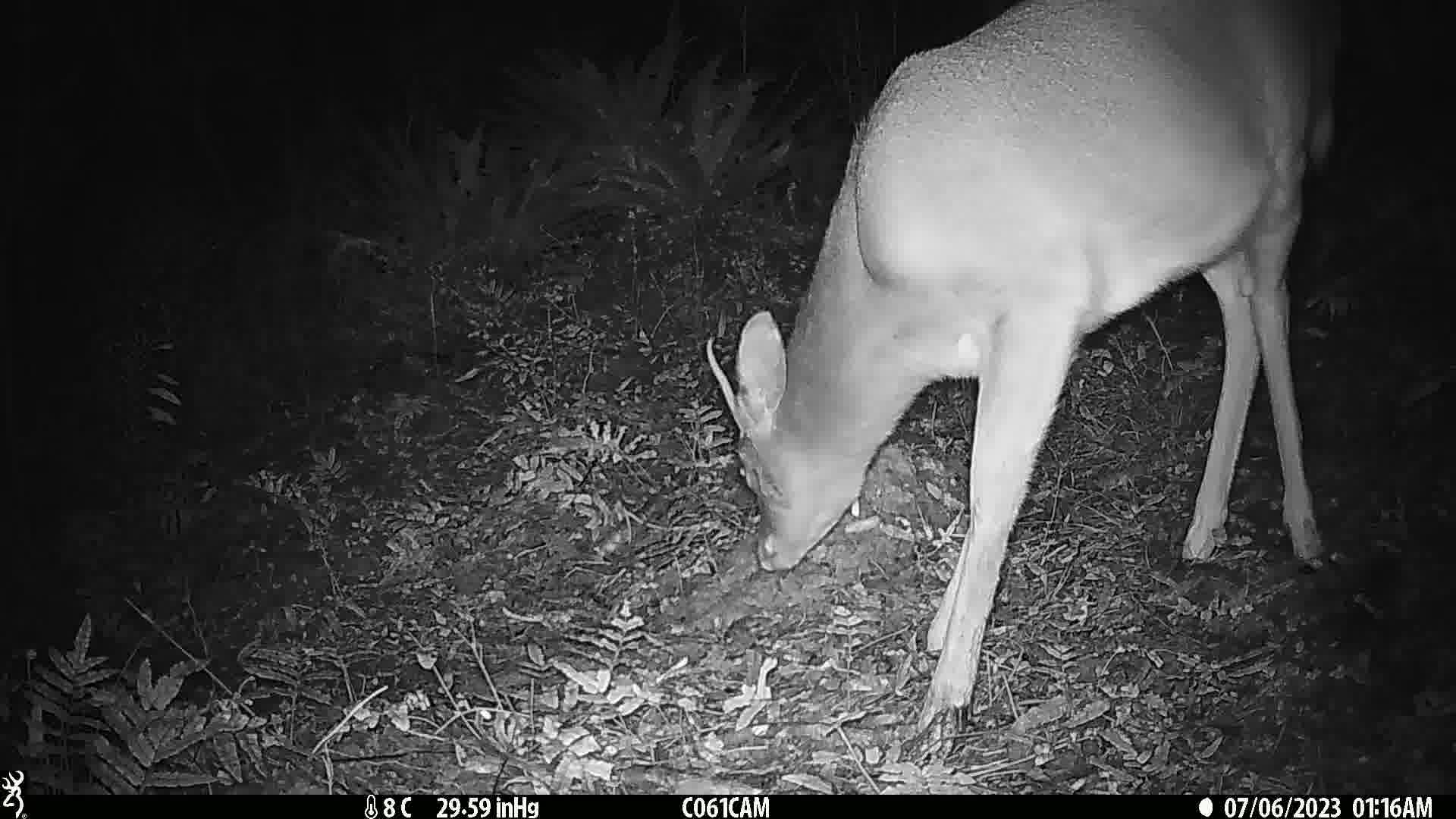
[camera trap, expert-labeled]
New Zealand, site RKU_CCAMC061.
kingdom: Animalia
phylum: Chordata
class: Mammalia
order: Artiodactyla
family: Cervidae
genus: Odocoileus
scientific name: Odocoileus virginianus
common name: white-tailed deer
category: white tailed deer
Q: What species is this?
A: White tailed deer (white-tailed deer) (Odocoileus virginianus).